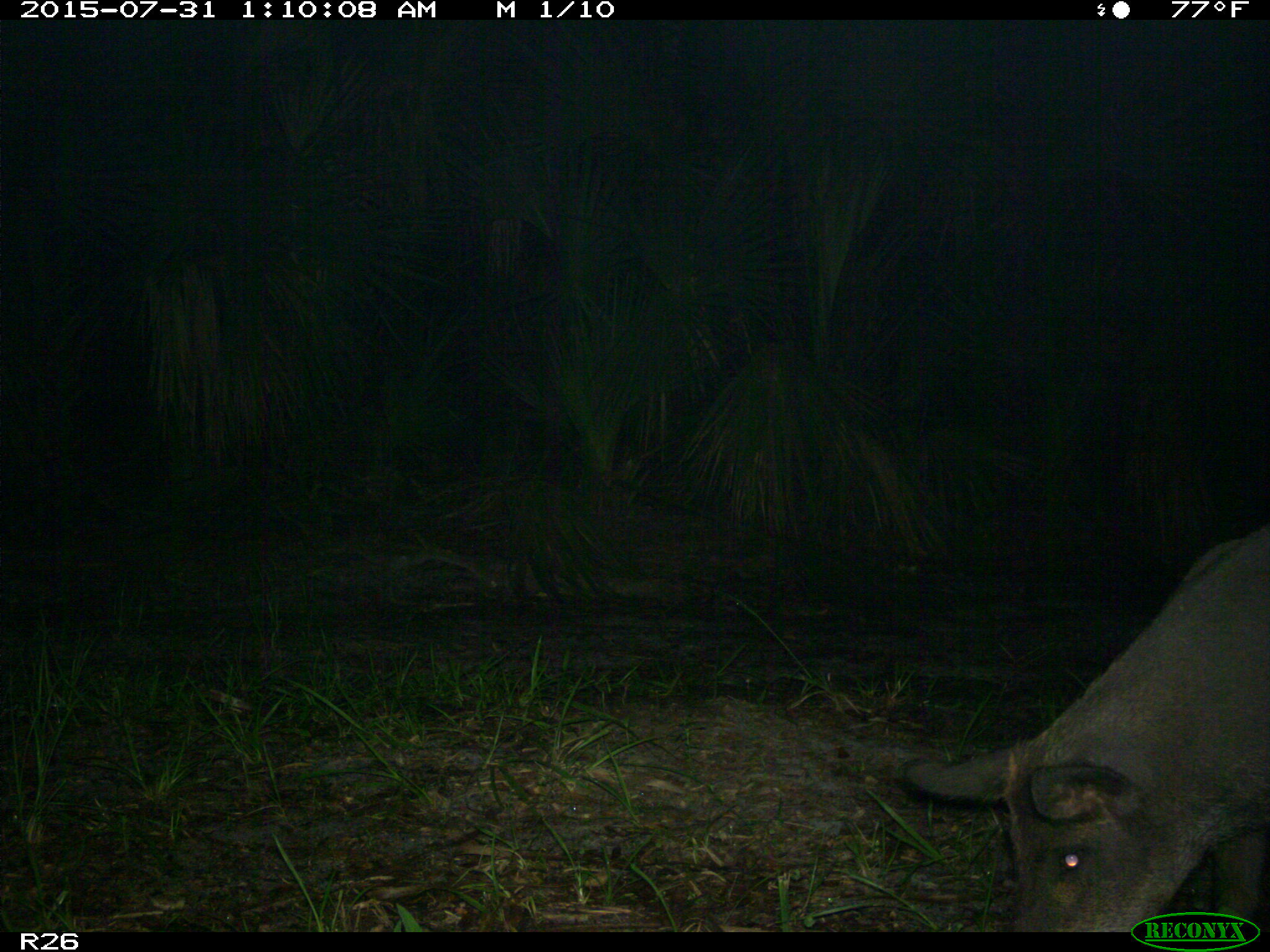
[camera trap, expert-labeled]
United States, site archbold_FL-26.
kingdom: Animalia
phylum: Chordata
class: Mammalia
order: Artiodactyla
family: Suidae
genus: Sus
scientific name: Sus scrofa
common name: wild boar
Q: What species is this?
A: Sus scrofa (wild boar).